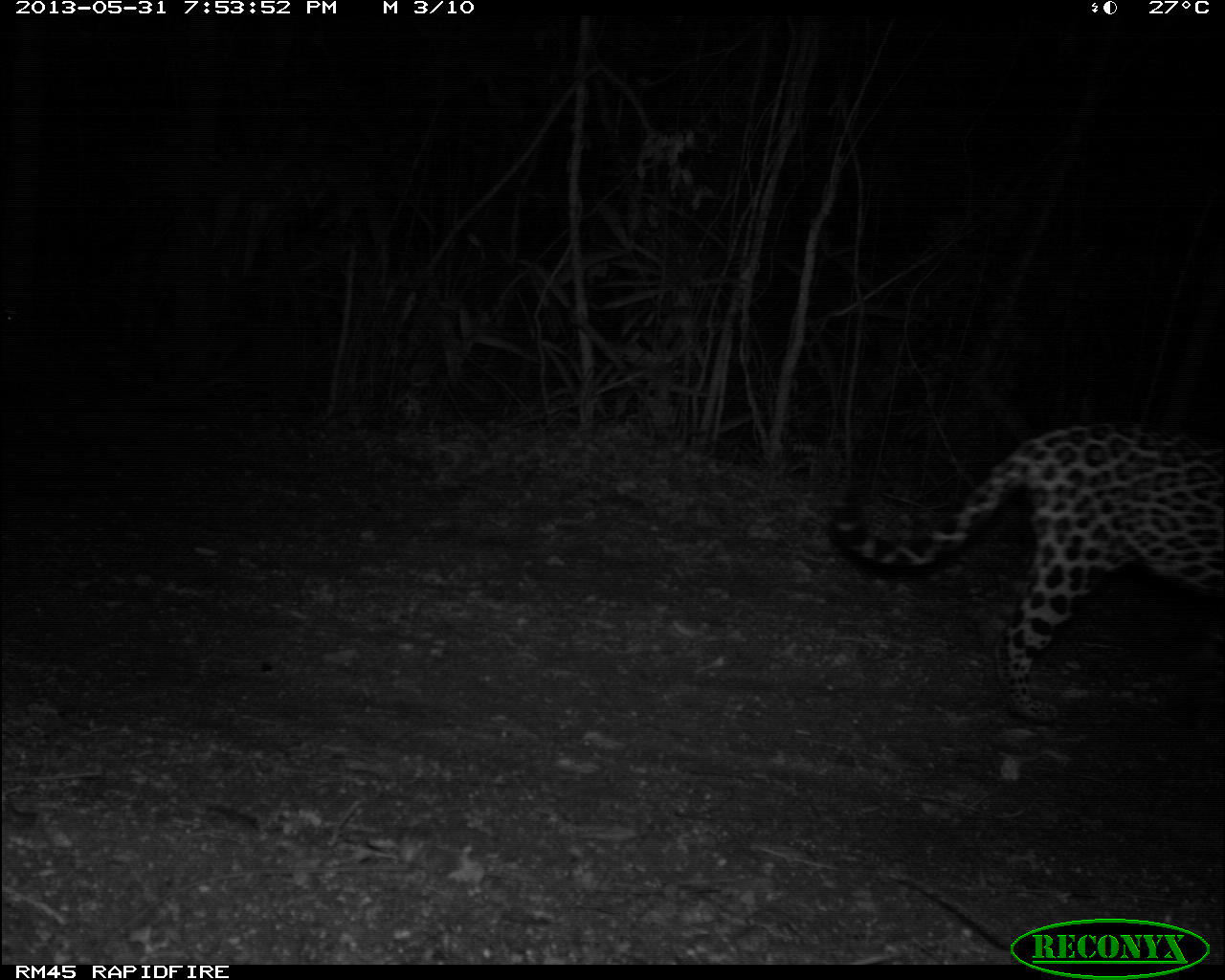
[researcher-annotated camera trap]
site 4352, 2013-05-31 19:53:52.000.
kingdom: Animalia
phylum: Chordata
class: Mammalia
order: Carnivora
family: Felidae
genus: Panthera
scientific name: Panthera onca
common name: jaguar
Panthera onca (jaguar), count 1, sex female.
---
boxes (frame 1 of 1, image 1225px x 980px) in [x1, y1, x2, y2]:
panthera onca: [830, 421, 1225, 725]